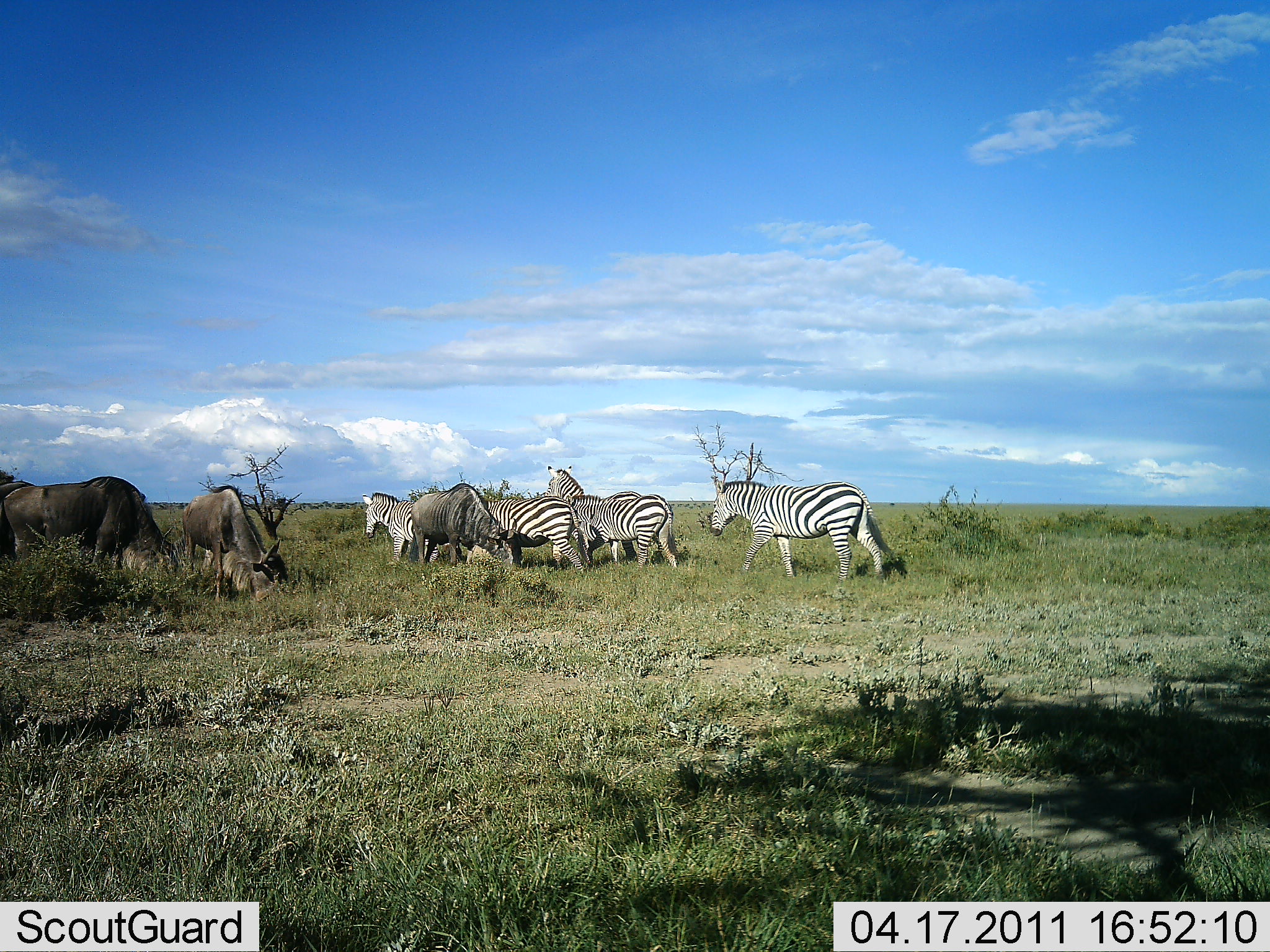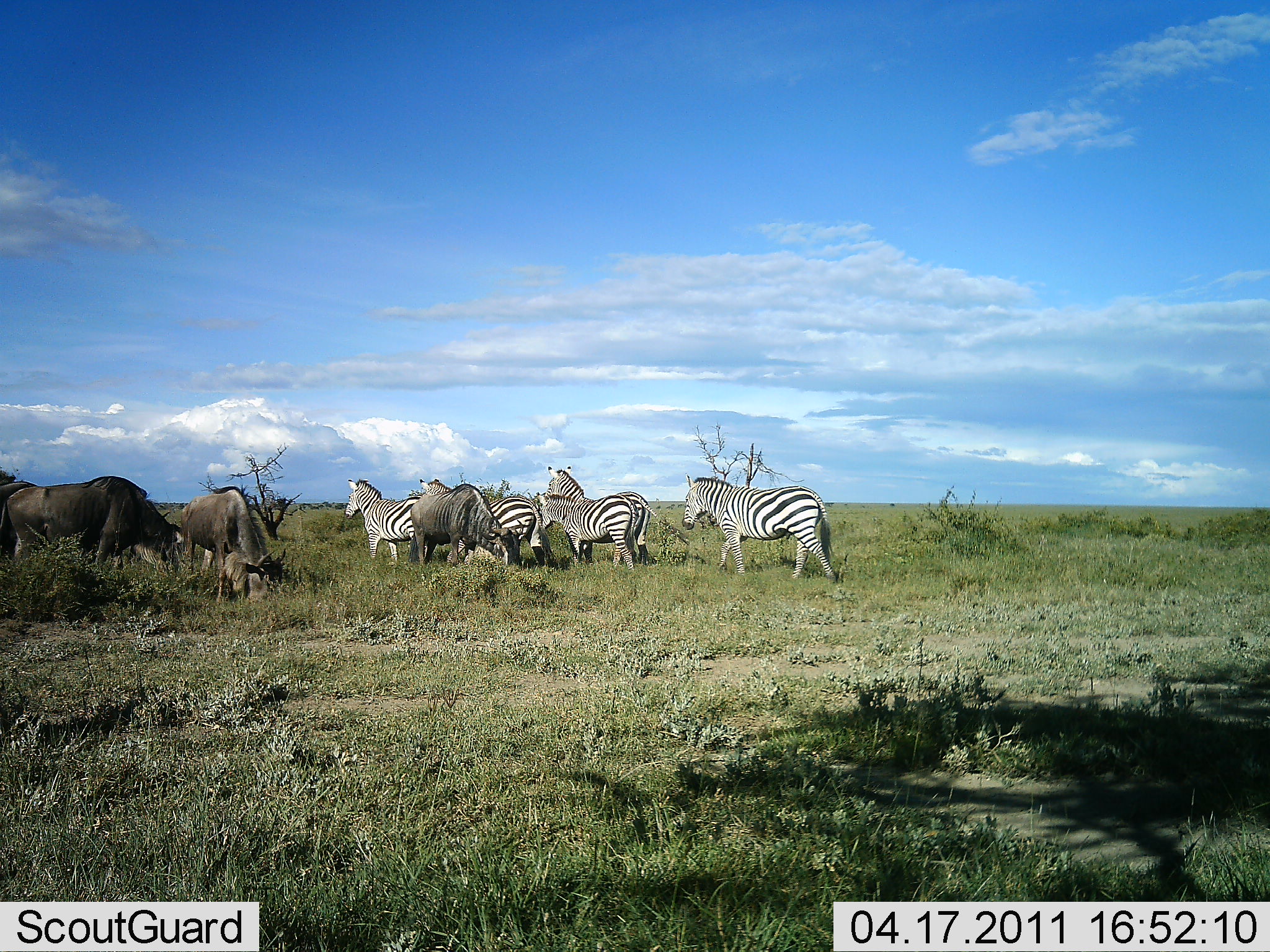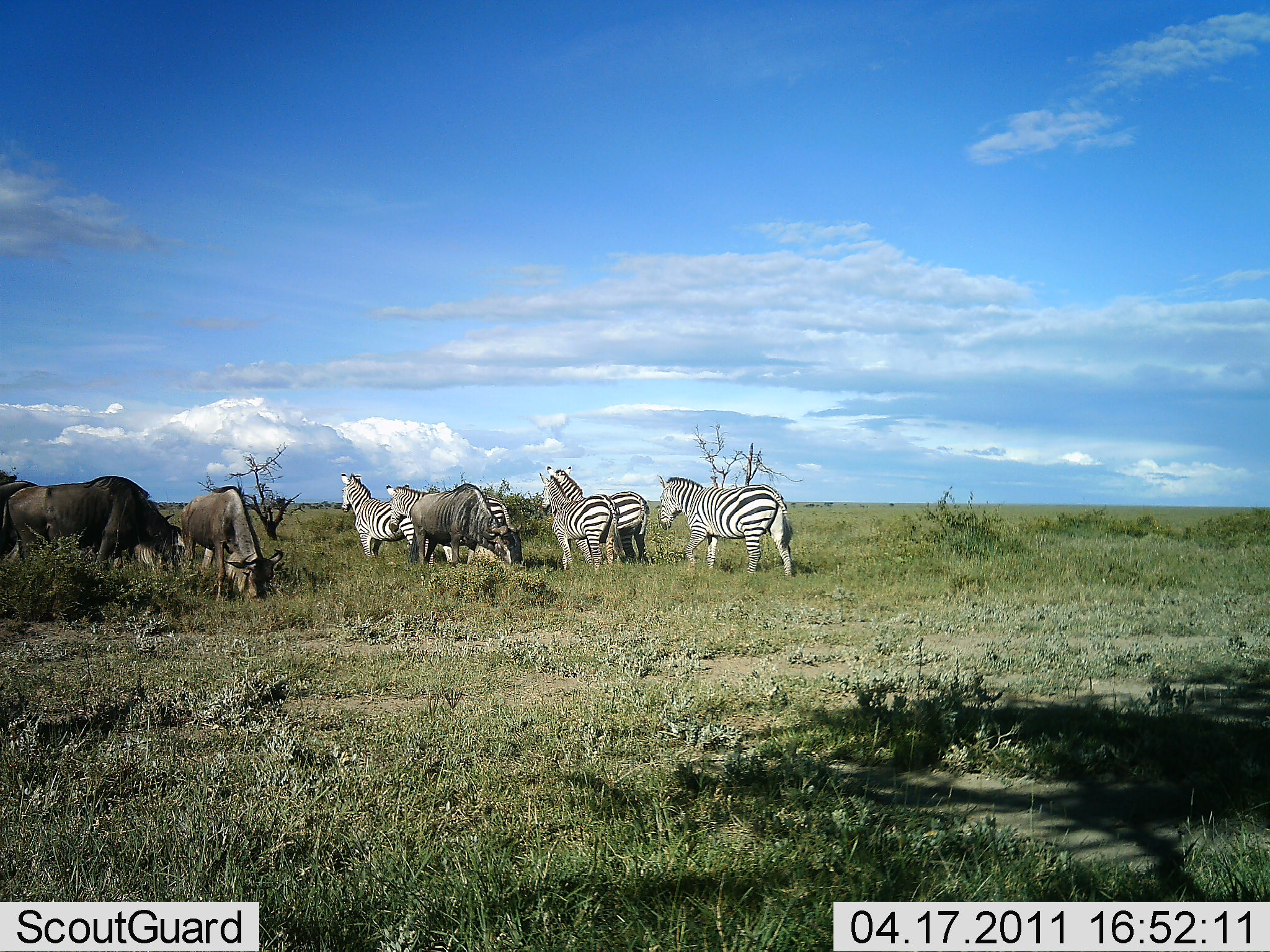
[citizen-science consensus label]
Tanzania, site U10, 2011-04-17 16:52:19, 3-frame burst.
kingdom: Animalia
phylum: Chordata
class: Mammalia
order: Artiodactyla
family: Bovidae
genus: Connochaetes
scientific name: Connochaetes taurinus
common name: blue wildebeest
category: wildebeest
Wildebeest (blue wildebeest) (Connochaetes taurinus), count 3. Behavior (volunteer vote fractions): standing 36%, resting 0%, moving 0%, interacting 0%. Young present (vote fraction): 0%. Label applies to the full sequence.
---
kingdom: Animalia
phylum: Chordata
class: Mammalia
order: Perissodactyla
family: Equidae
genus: Equus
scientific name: Equus quagga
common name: plains zebra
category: zebra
Zebra (plains zebra) (Equus quagga), count 5. Behavior (volunteer vote fractions): standing 42%, resting 0%, moving 75%, interacting 0%. Young present (vote fraction): 0%. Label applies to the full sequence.